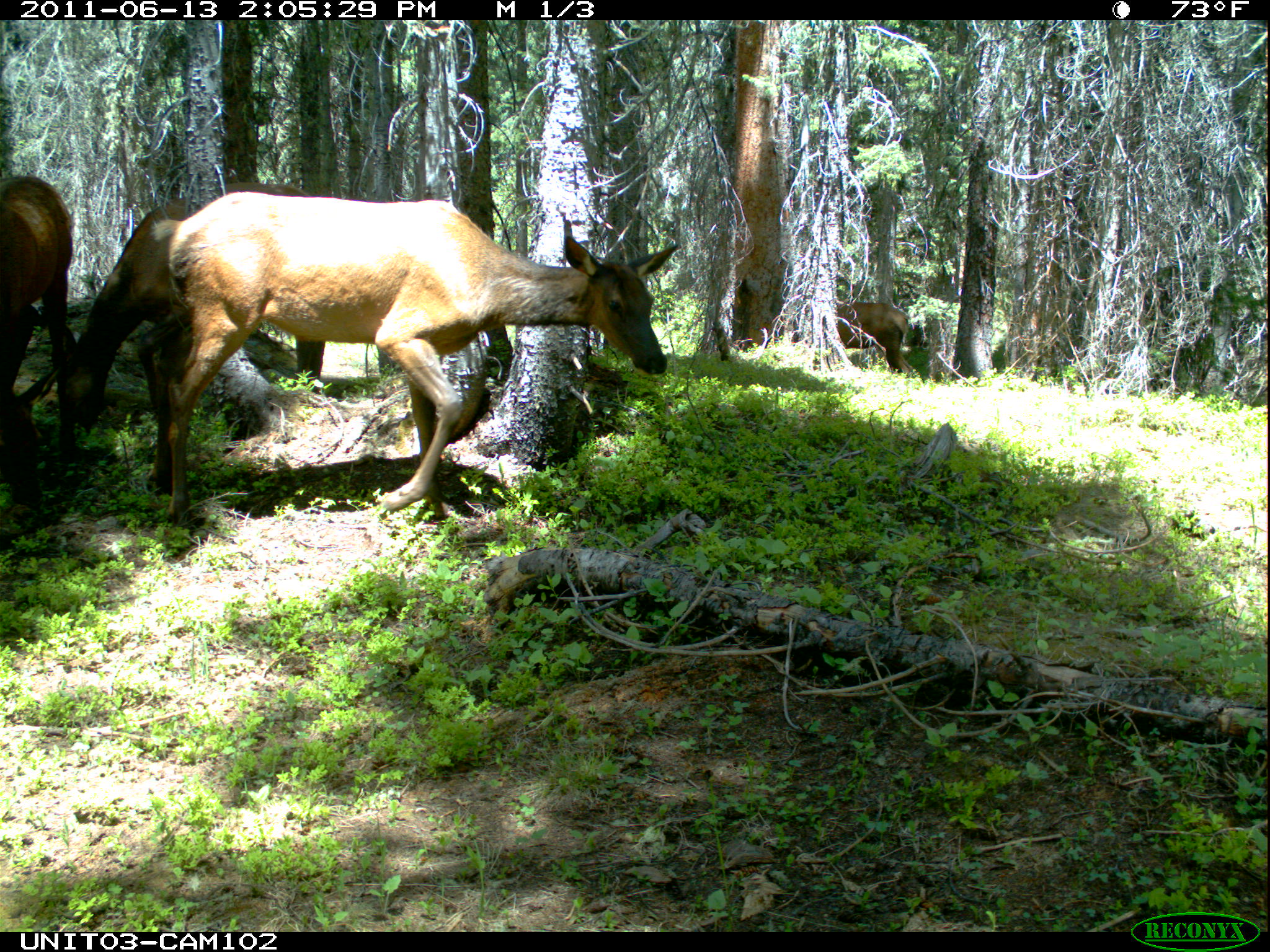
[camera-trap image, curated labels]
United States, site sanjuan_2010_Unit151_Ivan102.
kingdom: Animalia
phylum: Chordata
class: Mammalia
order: Artiodactyla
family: Cervidae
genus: Cervus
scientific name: Cervus elaphus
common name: red deer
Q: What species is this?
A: Cervus elaphus (red deer).